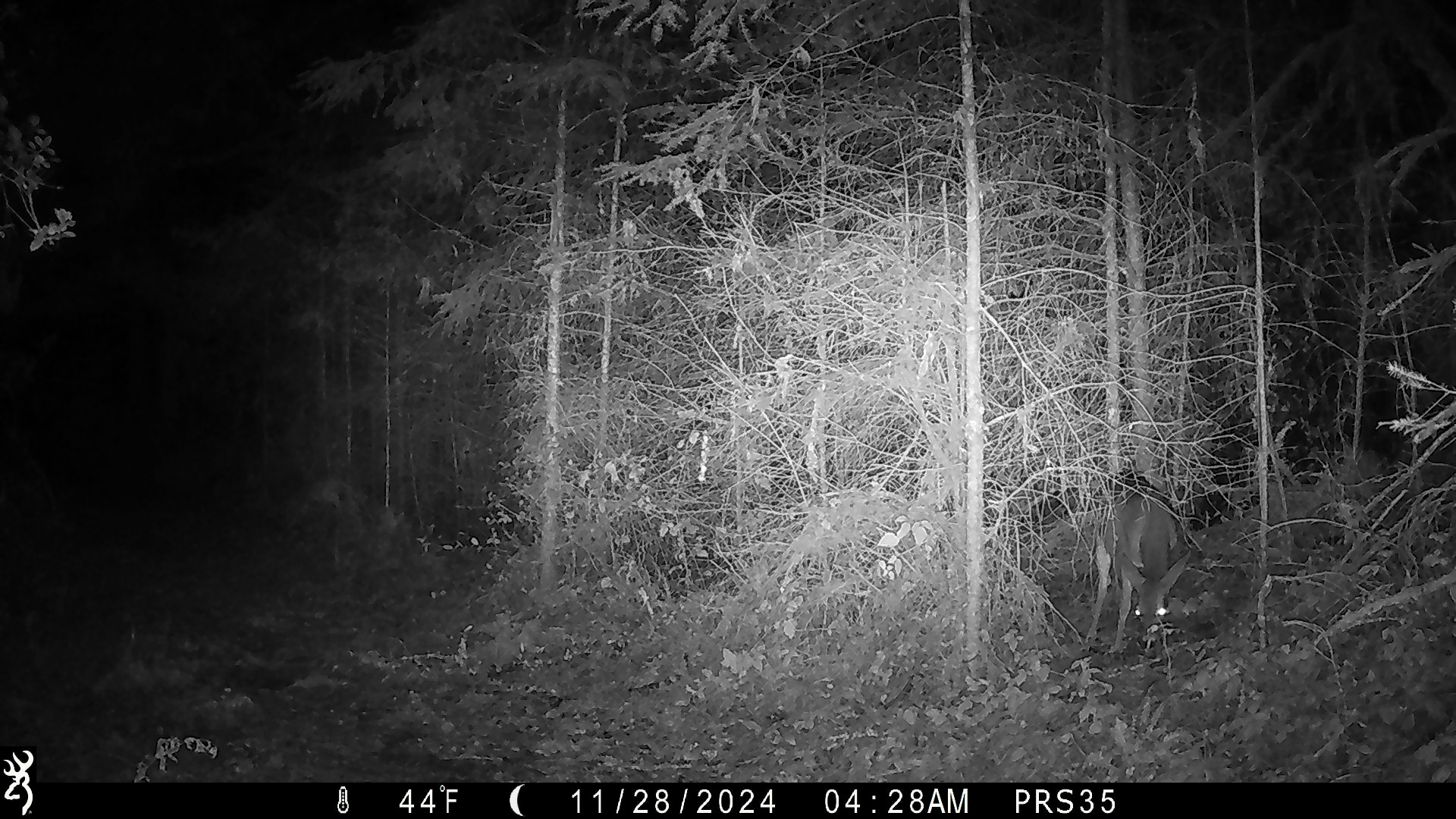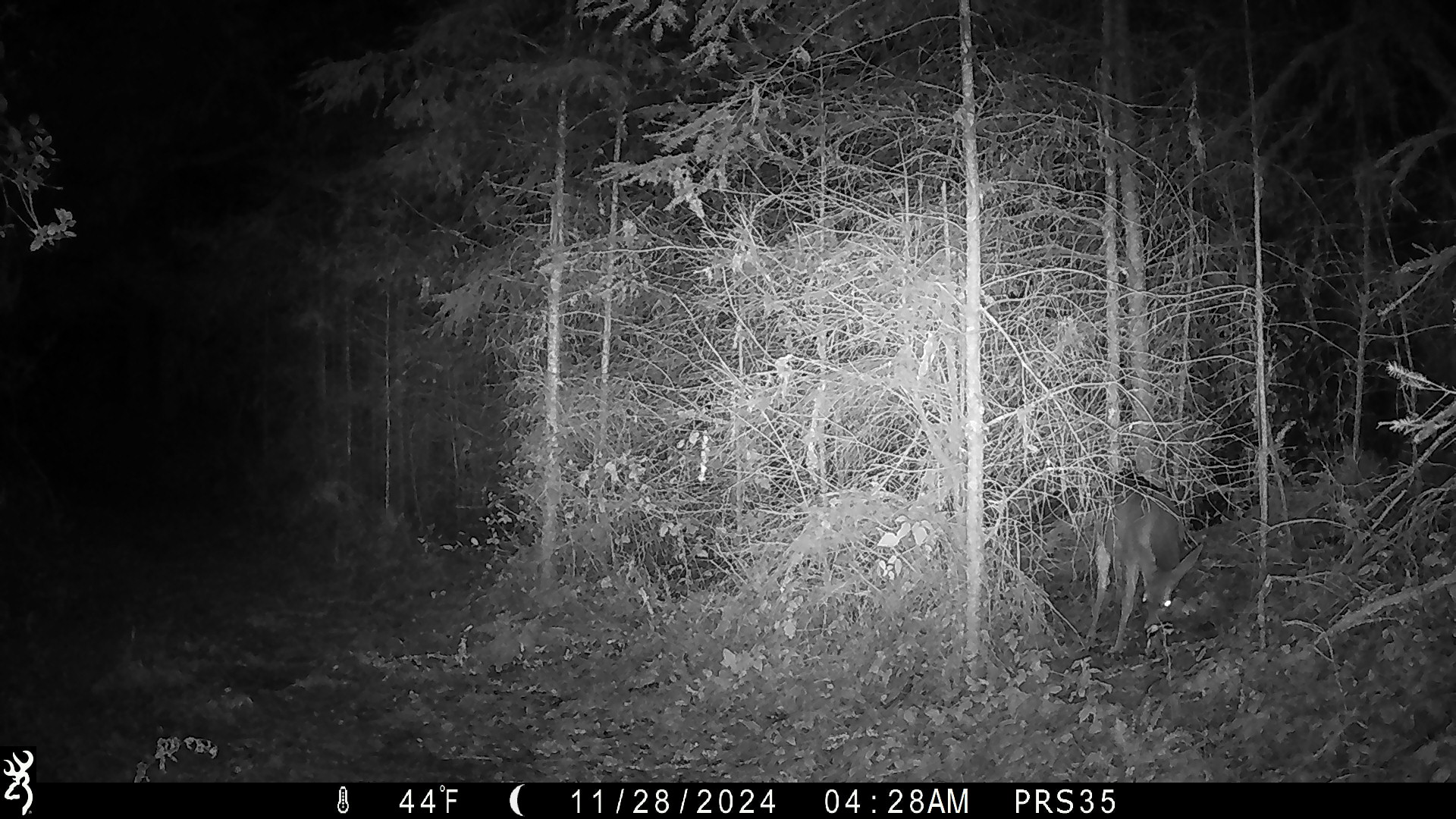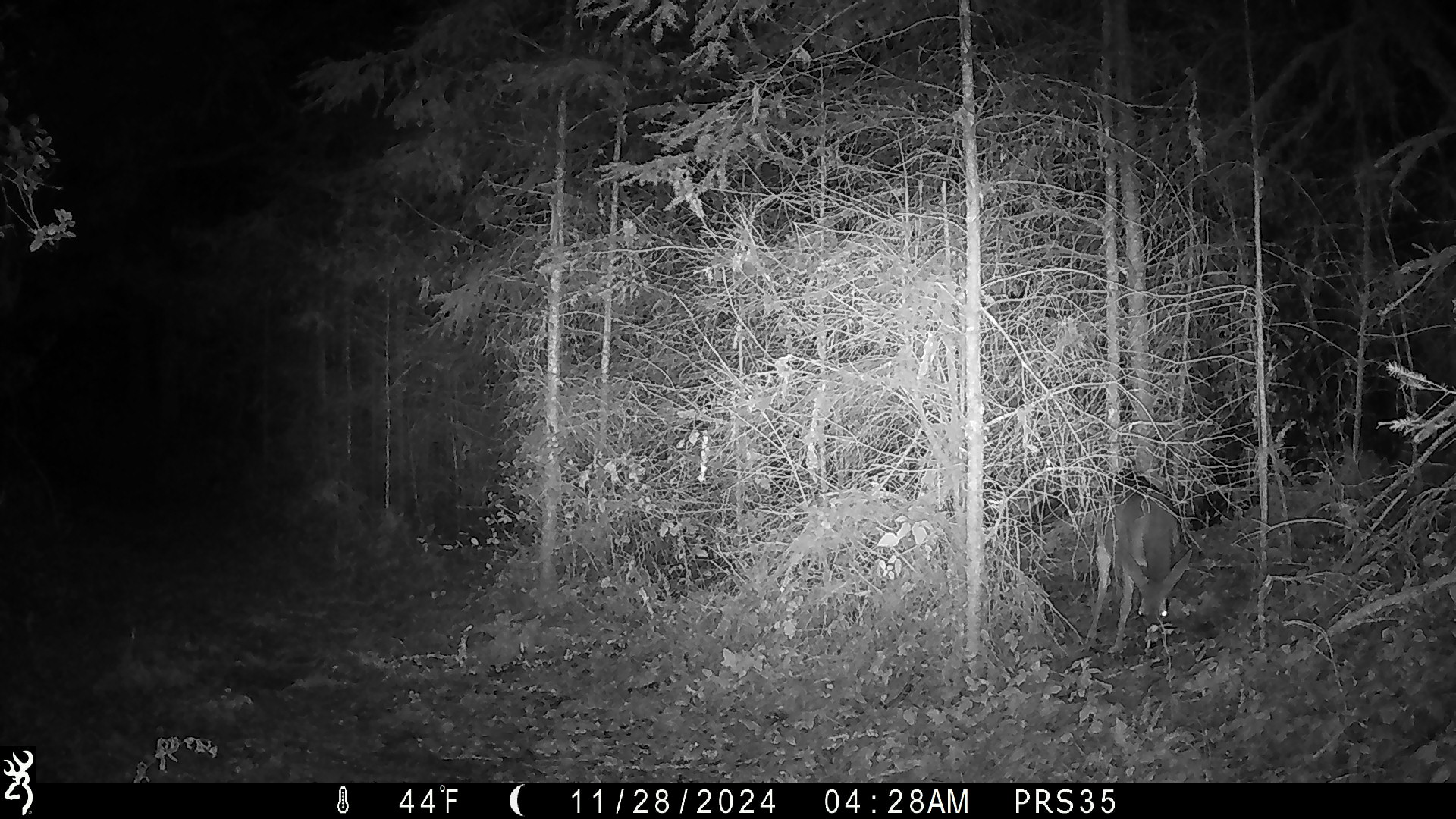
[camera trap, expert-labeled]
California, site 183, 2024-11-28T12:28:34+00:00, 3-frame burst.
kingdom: Animalia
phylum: Chordata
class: Mammalia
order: Artiodactyla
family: Cervidae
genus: Odocoileus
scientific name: Odocoileus hemionus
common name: mule deer